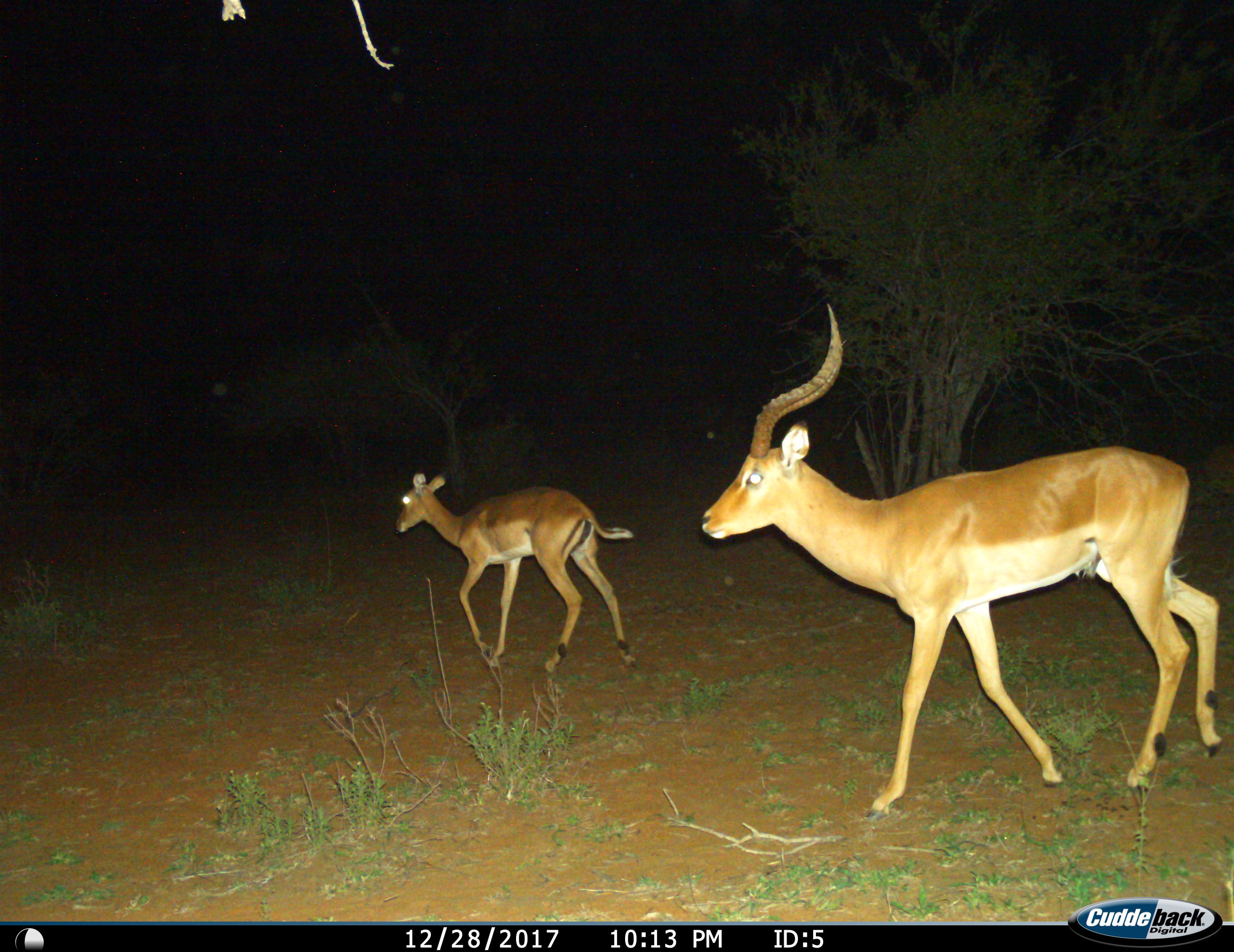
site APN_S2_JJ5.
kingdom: Animalia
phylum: Chordata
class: Mammalia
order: Artiodactyla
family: Bovidae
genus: Aepyceros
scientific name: Aepyceros melampus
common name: impala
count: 2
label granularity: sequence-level